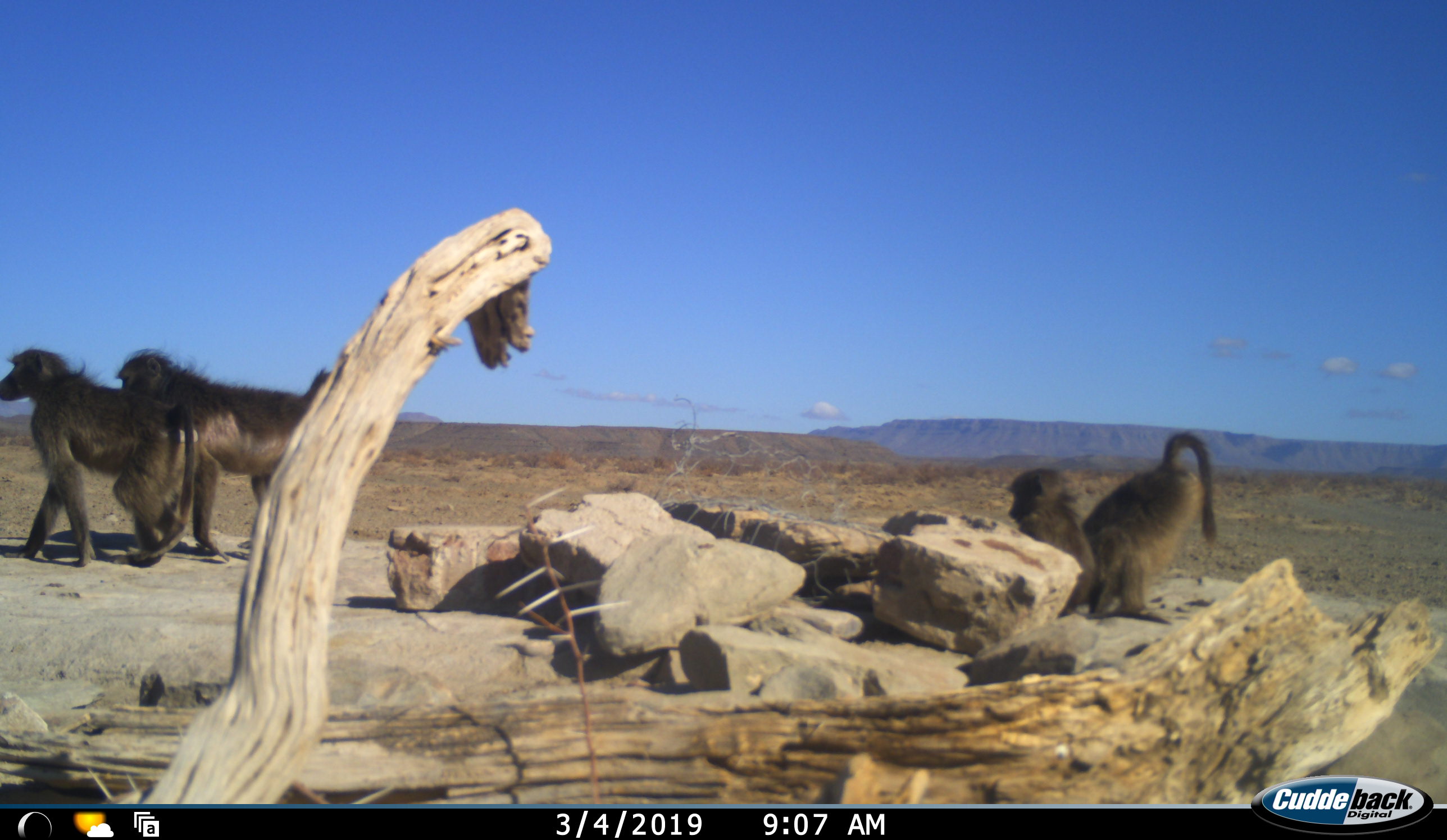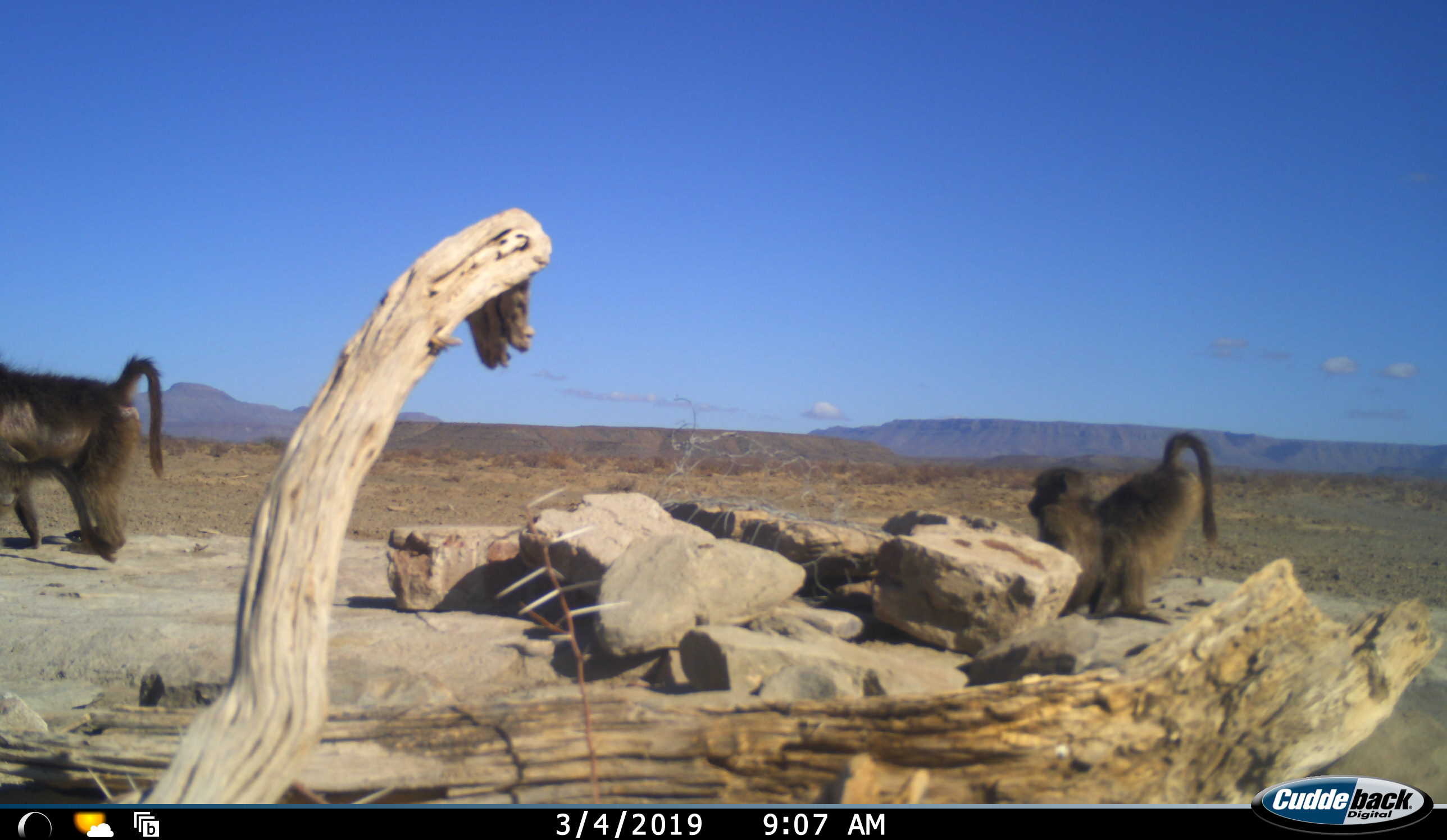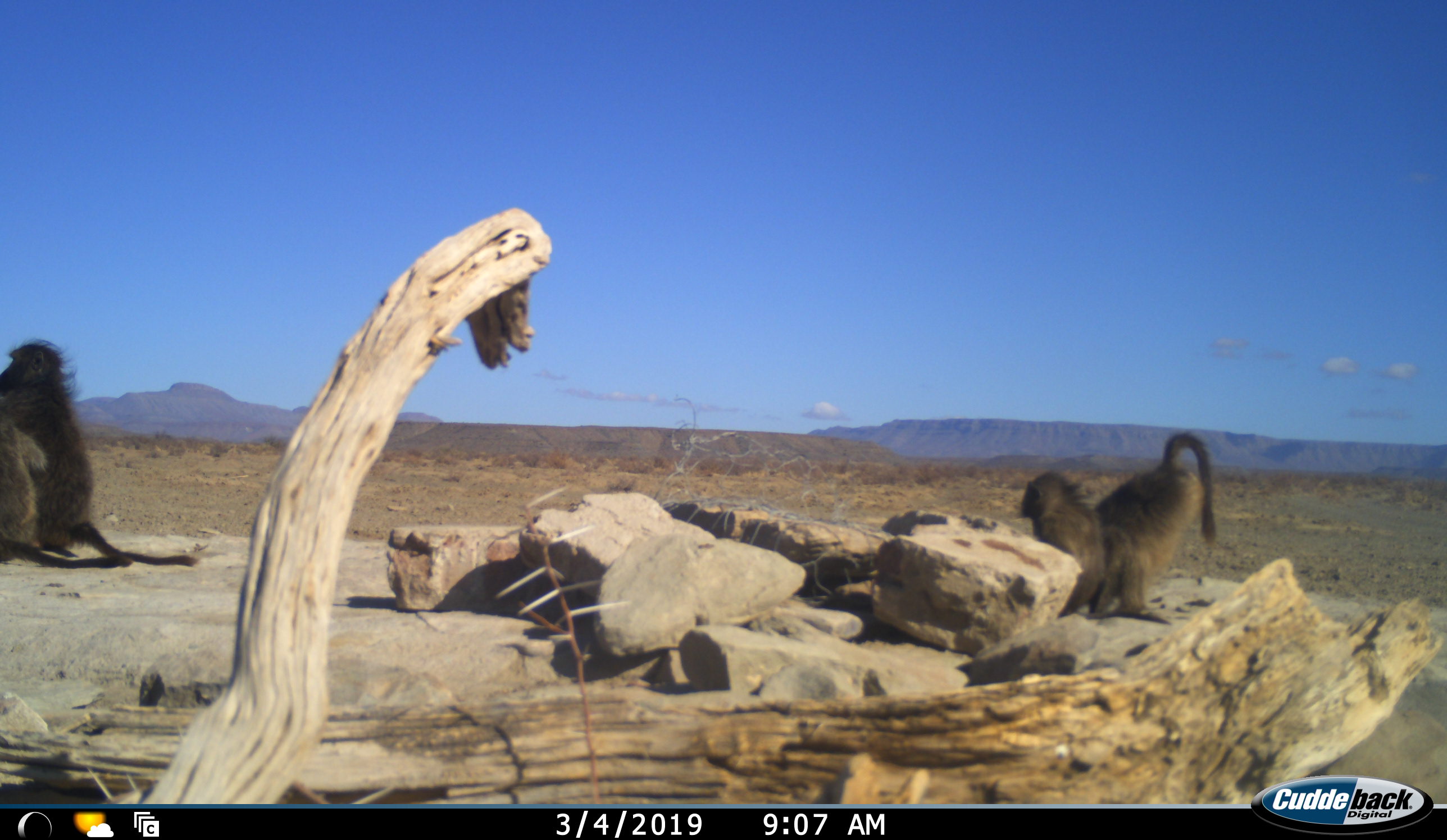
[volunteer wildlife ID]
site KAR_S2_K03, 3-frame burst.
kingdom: Animalia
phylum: Chordata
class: Mammalia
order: Primates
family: Cercopithecidae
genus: Papio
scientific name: Papio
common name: baboon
Baboon (Papio), count 4. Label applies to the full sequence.